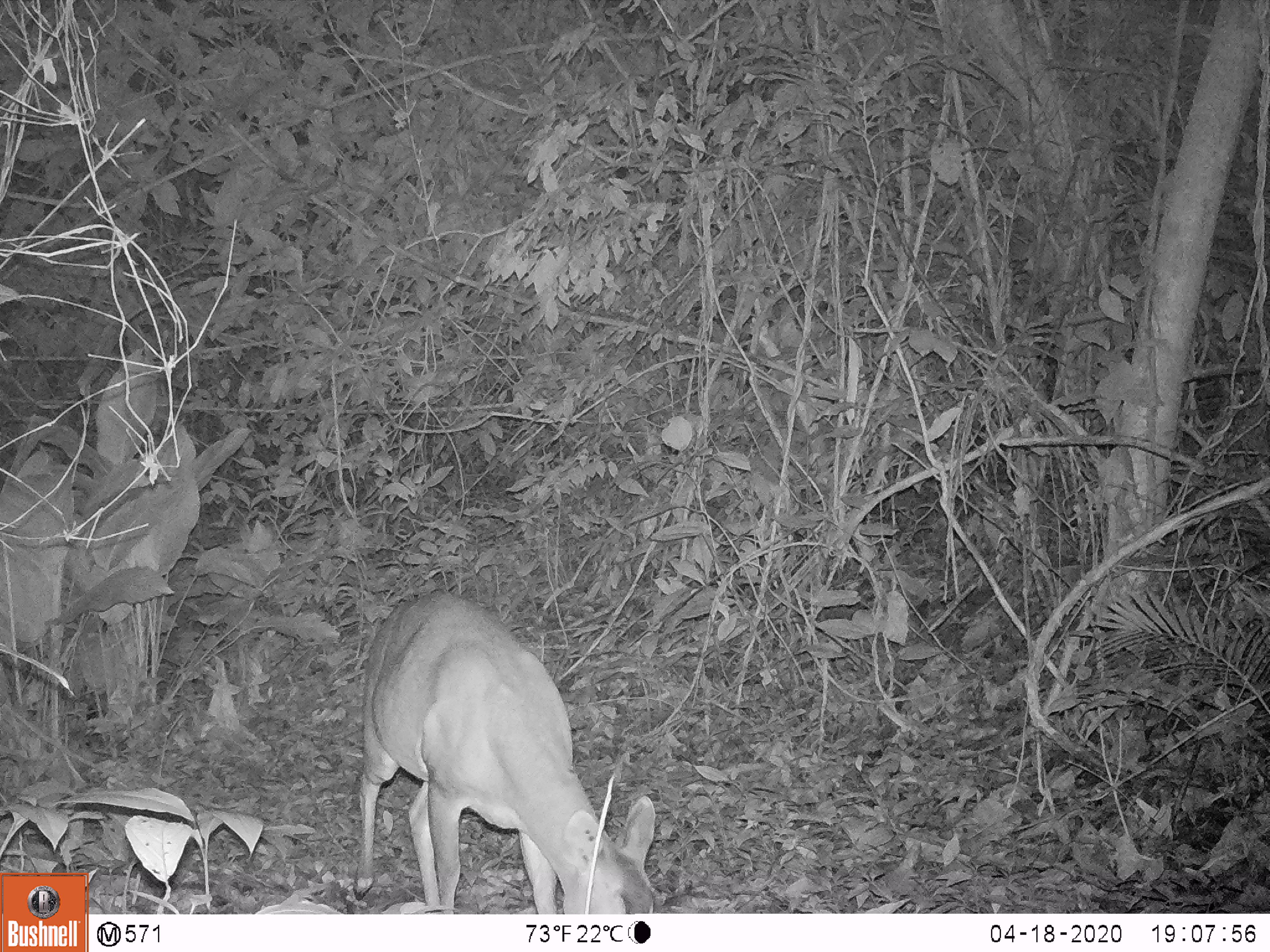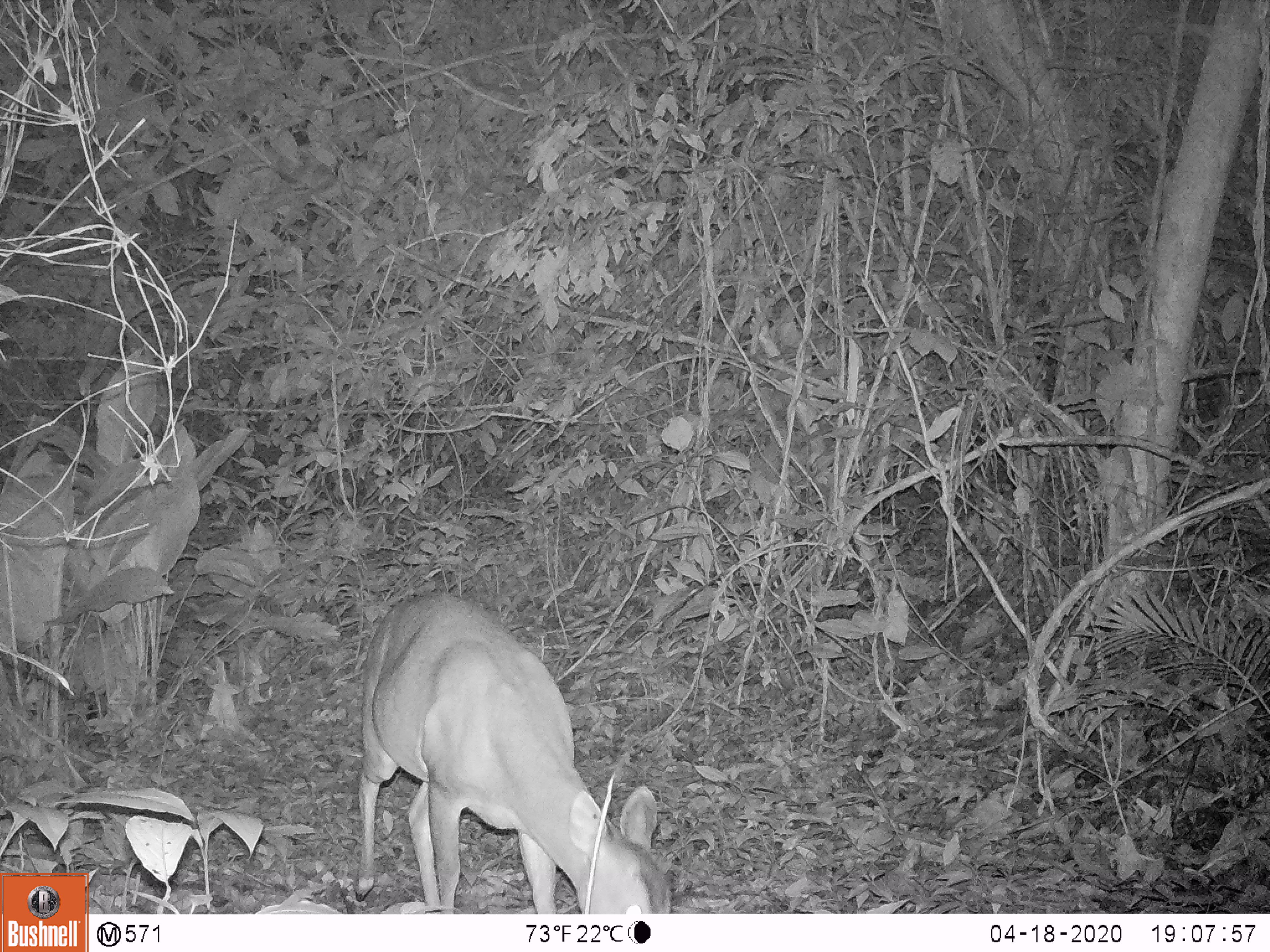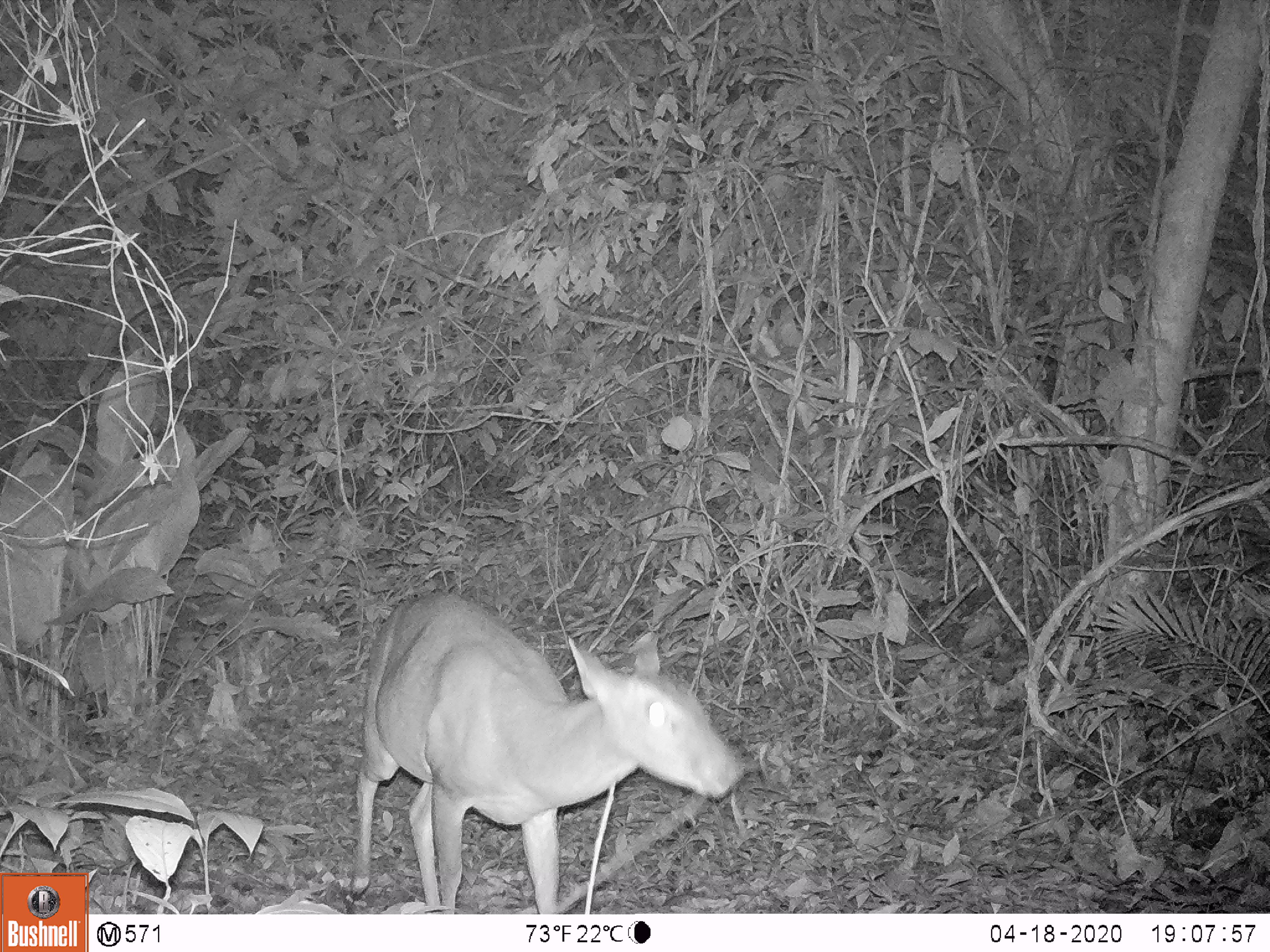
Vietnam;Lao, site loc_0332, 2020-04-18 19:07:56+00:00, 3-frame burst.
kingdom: Animalia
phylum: Chordata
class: Mammalia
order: Artiodactyla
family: Cervidae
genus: Muntiacus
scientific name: Muntiacus vuquangensis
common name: large-antlered muntjac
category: large antlered muntjac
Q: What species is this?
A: Large antlered muntjac (large-antlered muntjac) (Muntiacus vuquangensis).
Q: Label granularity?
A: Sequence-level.